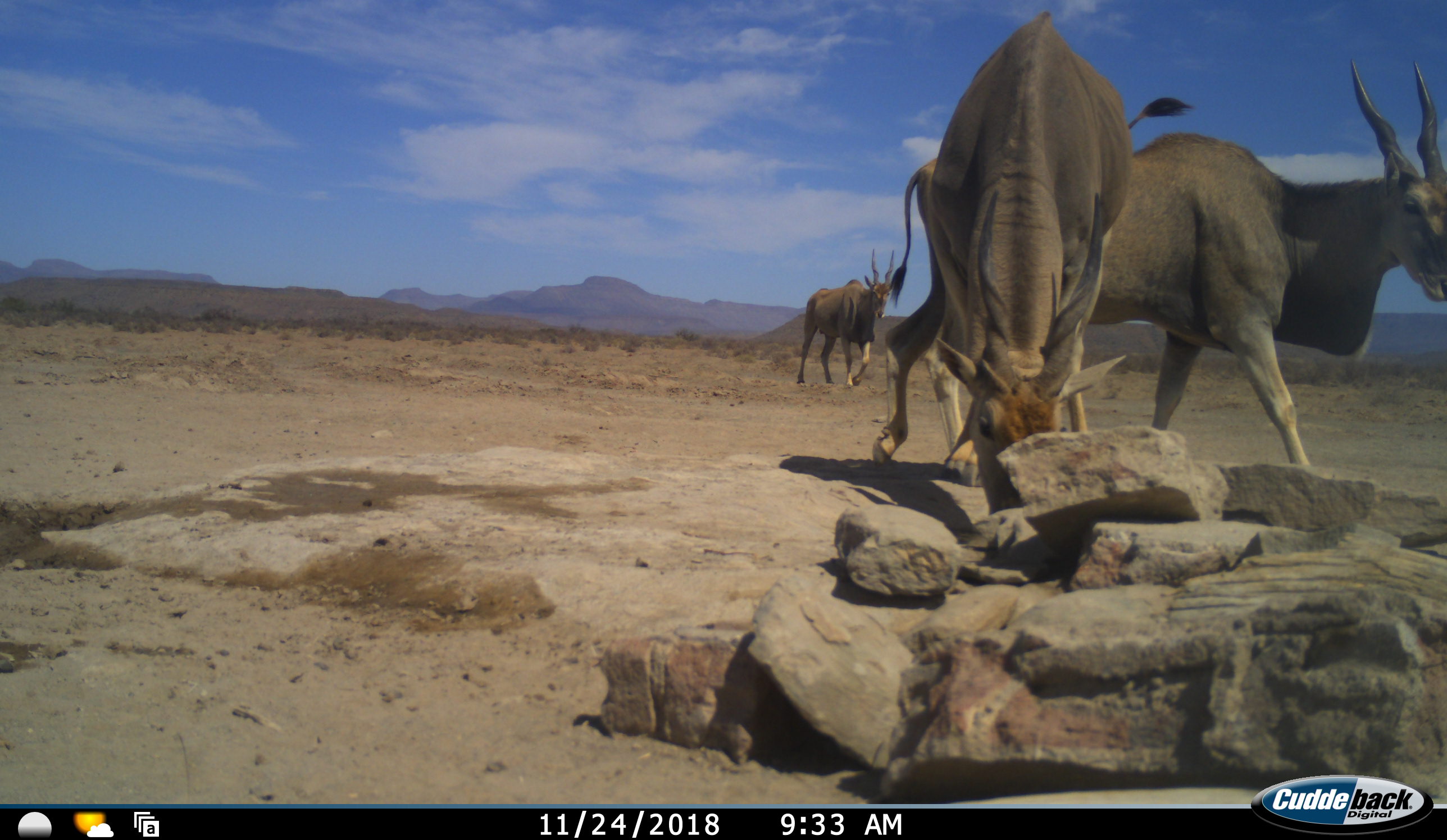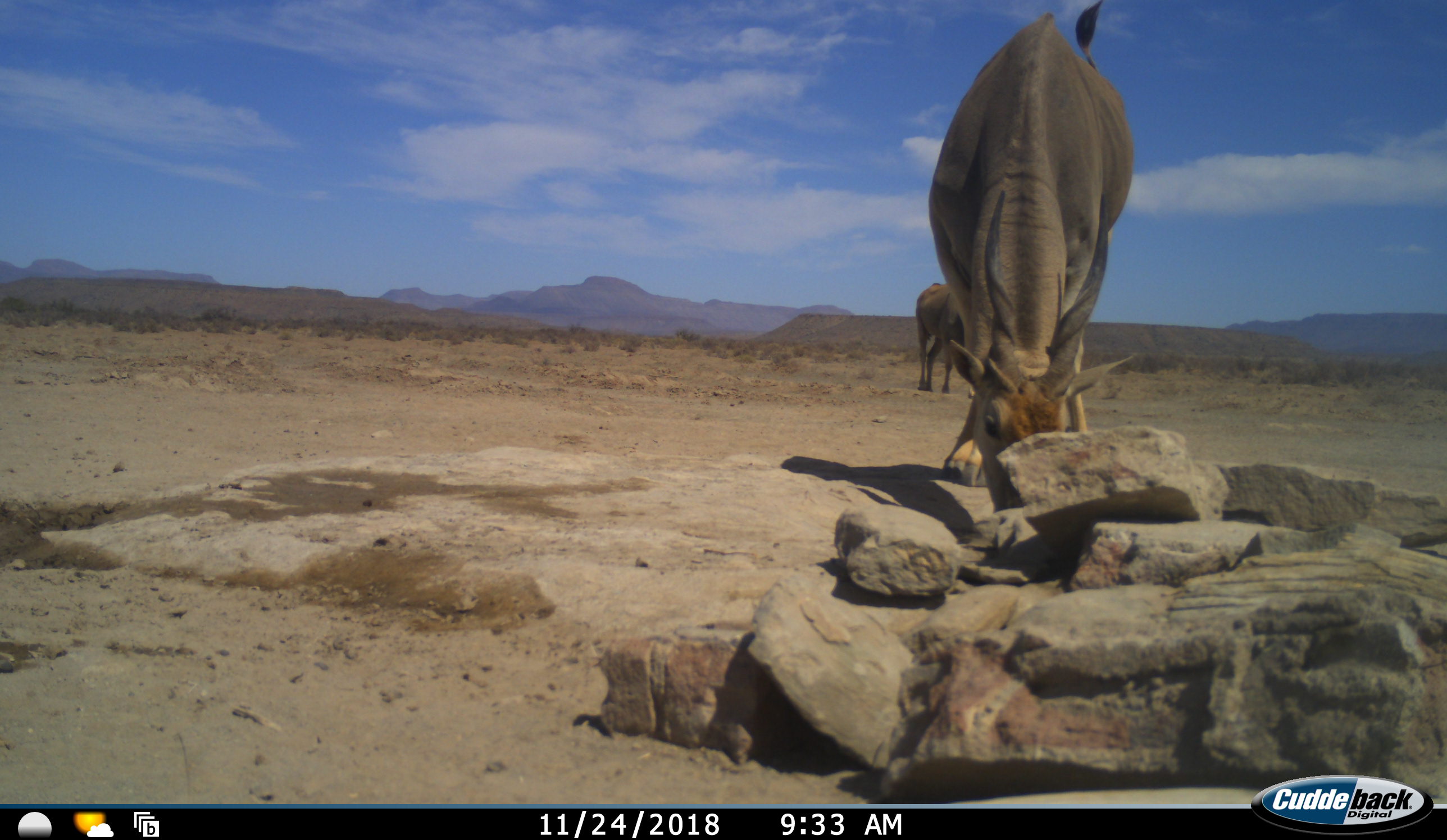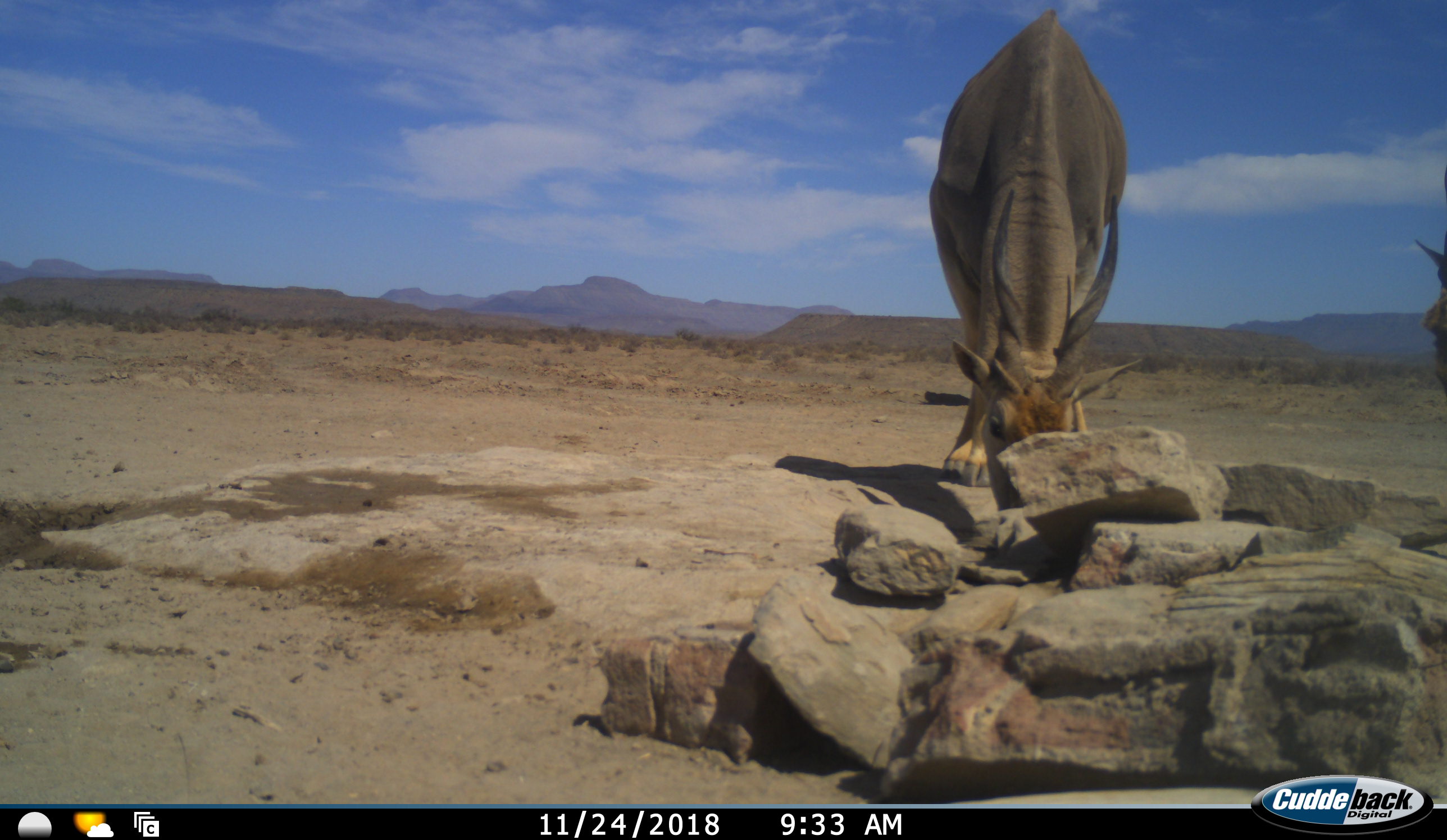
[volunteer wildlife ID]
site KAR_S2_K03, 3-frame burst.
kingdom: Animalia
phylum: Chordata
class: Mammalia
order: Artiodactyla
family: Bovidae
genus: Tragelaphus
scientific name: Tragelaphus oryx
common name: eland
Eland (Tragelaphus oryx), count 3. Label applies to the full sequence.